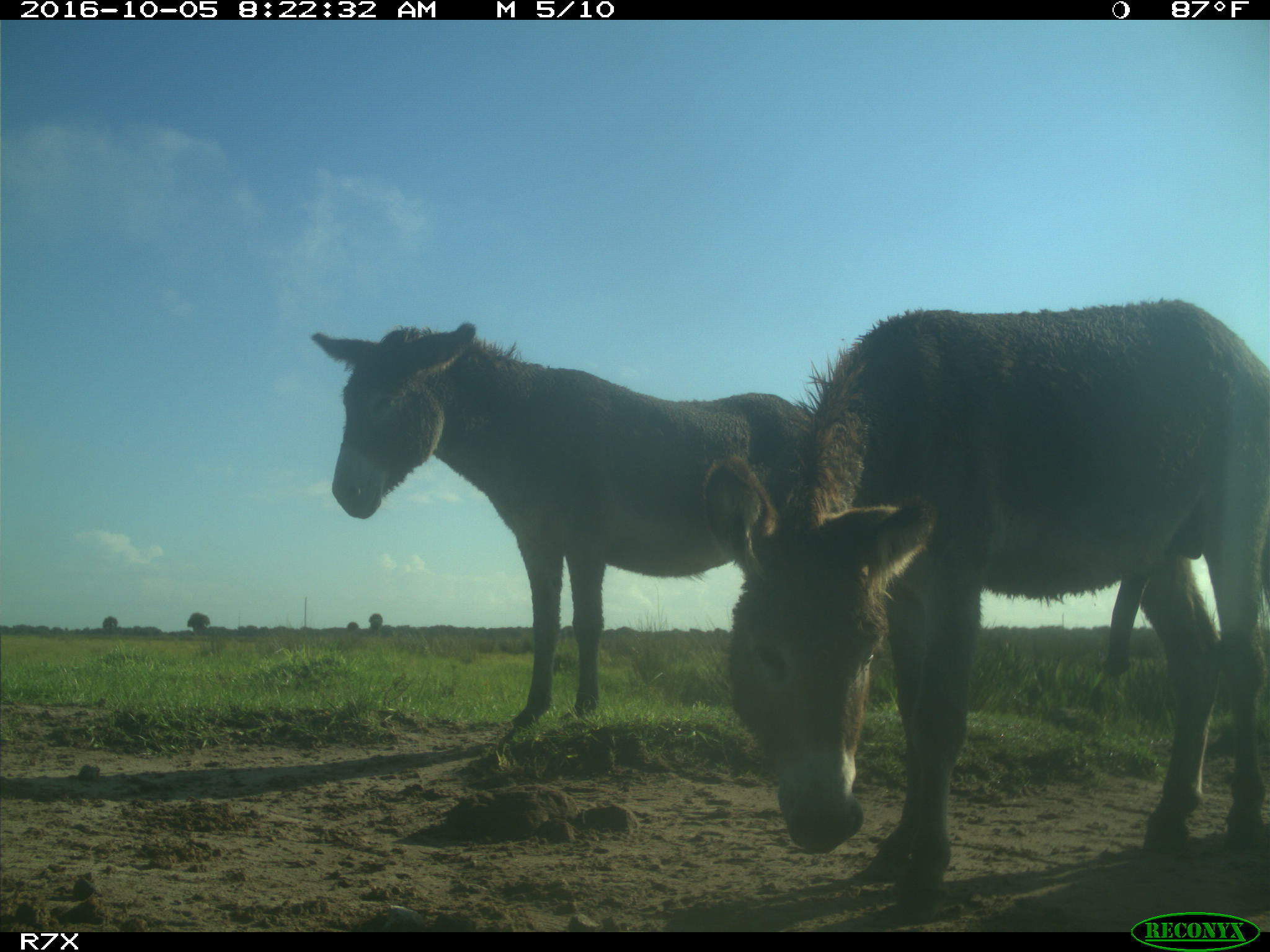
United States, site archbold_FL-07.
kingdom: Animalia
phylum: Chordata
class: Mammalia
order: Perissodactyla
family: Equidae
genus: Equus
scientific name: Equus africanus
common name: african wild ass